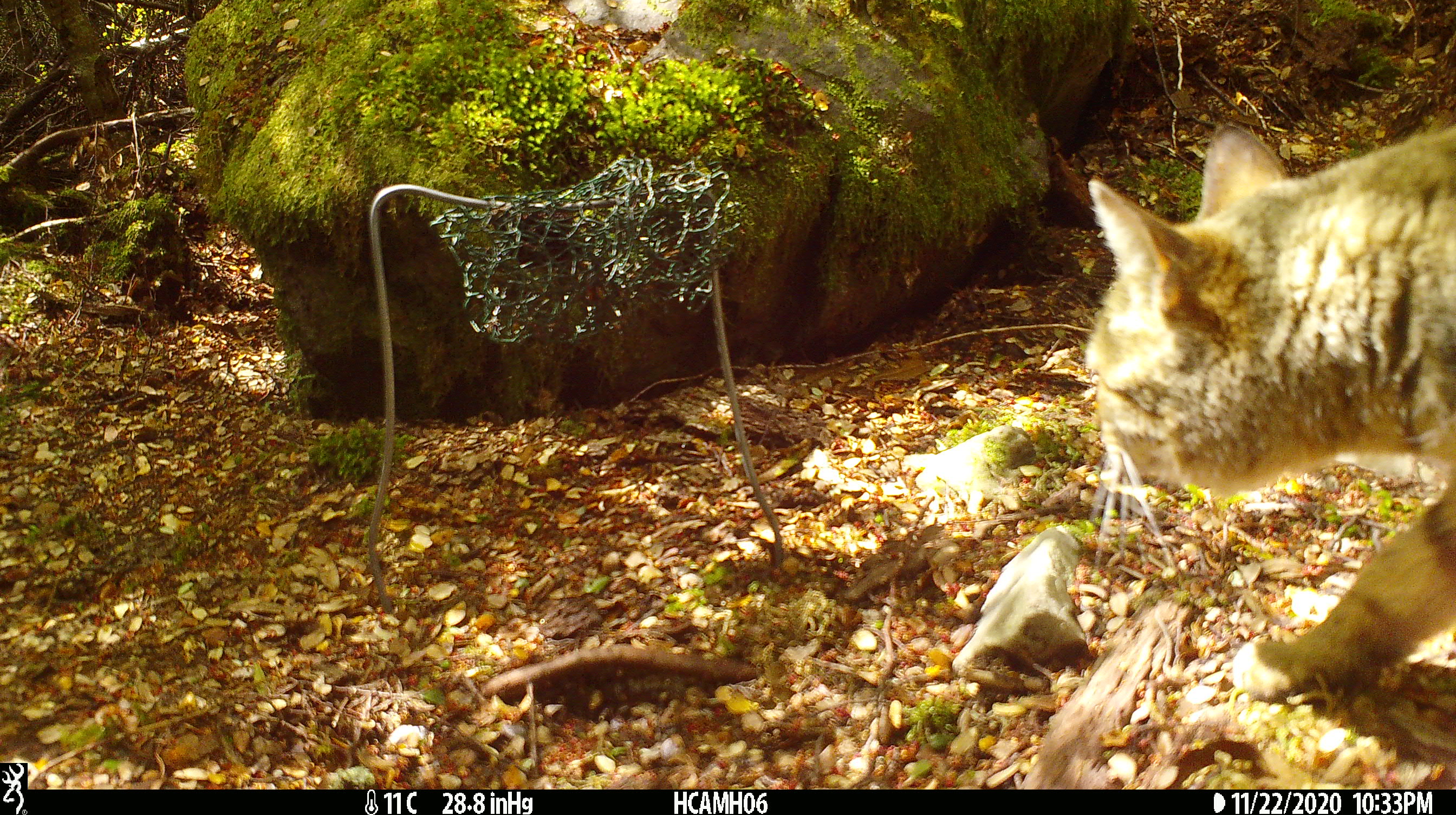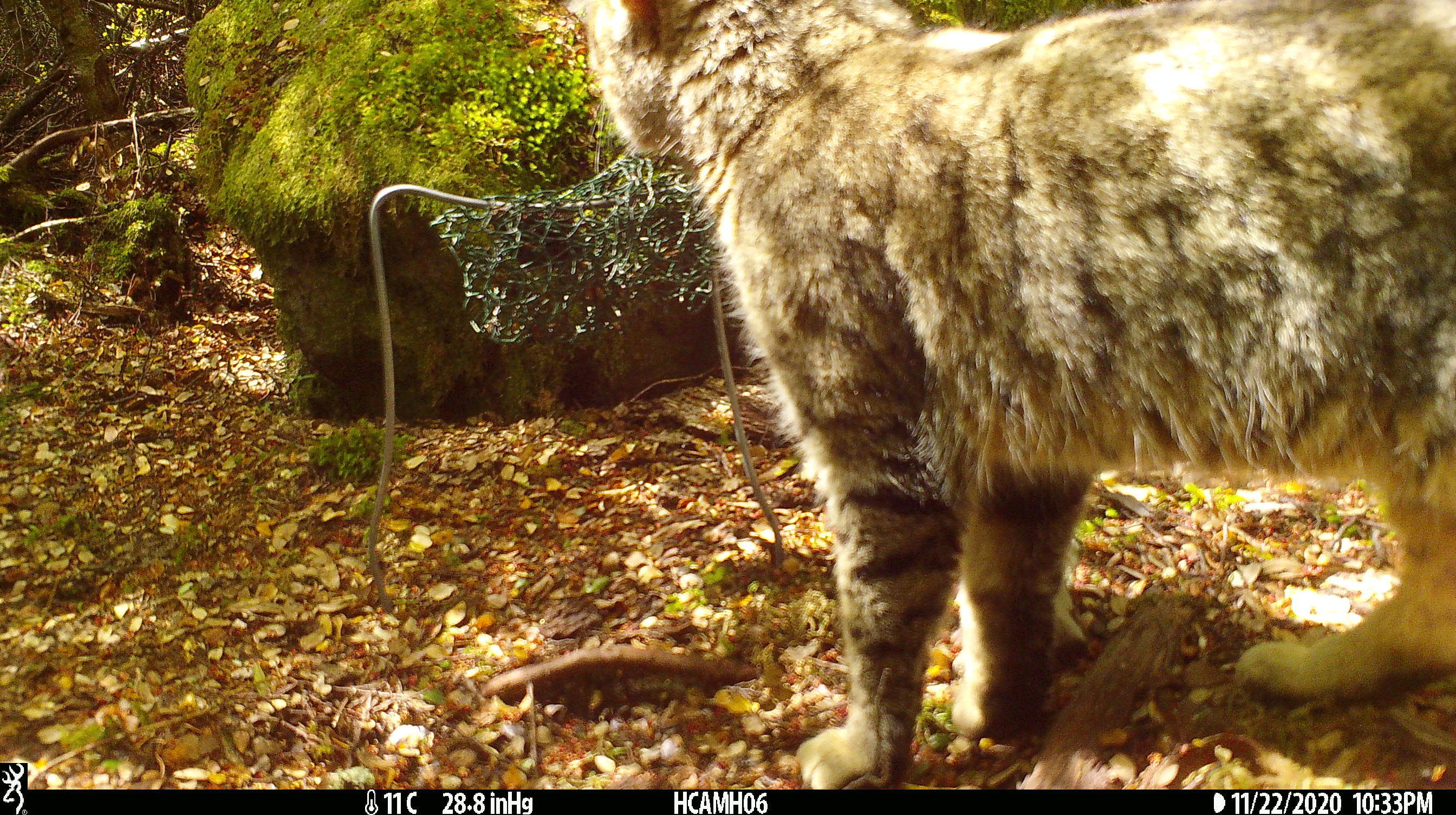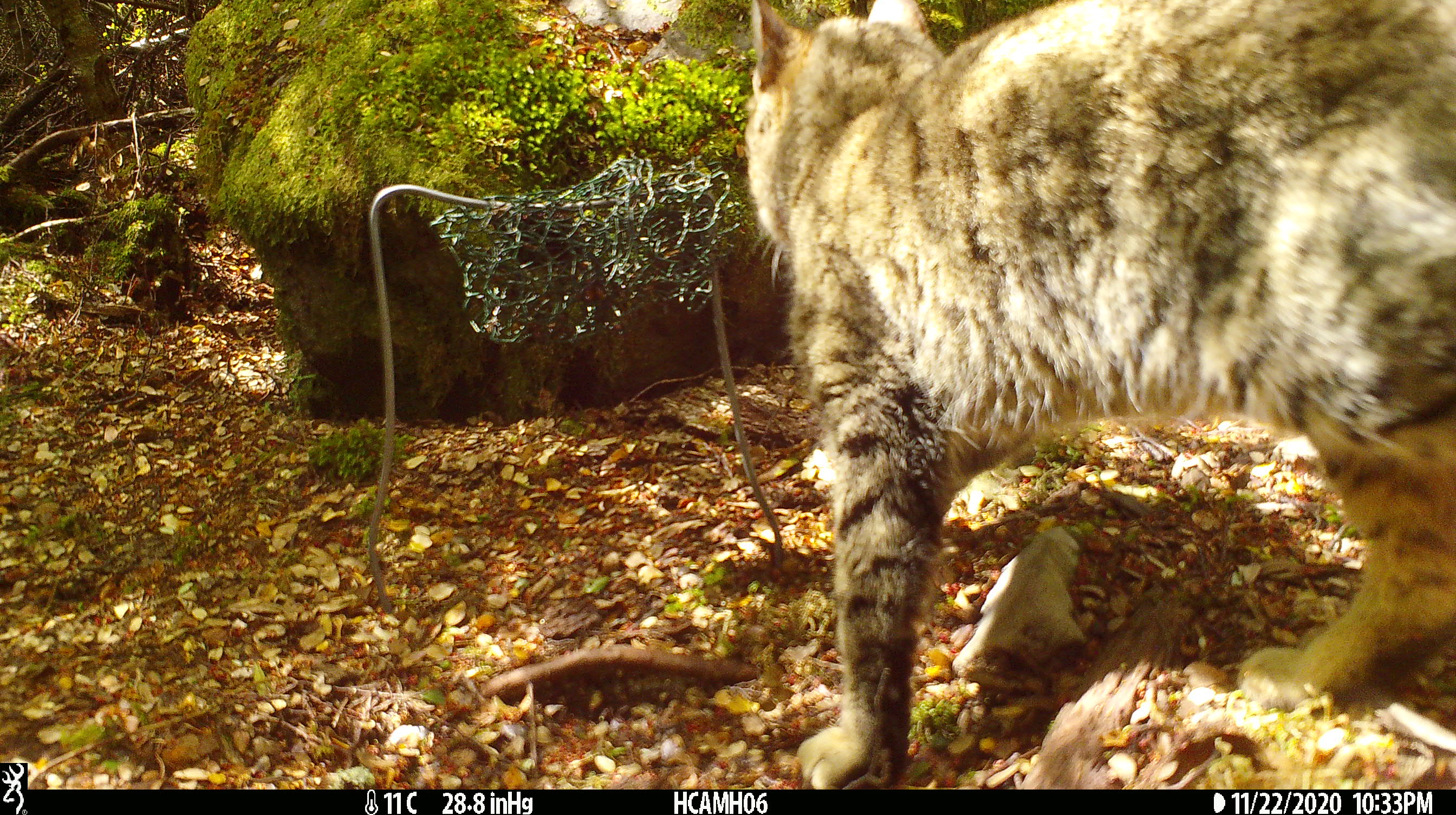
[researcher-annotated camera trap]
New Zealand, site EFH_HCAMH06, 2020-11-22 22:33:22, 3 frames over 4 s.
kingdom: Animalia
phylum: Chordata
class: Mammalia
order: Carnivora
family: Felidae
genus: Felis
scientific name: Felis catus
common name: domestic cat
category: cat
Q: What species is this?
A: Cat (domestic cat) (Felis catus).